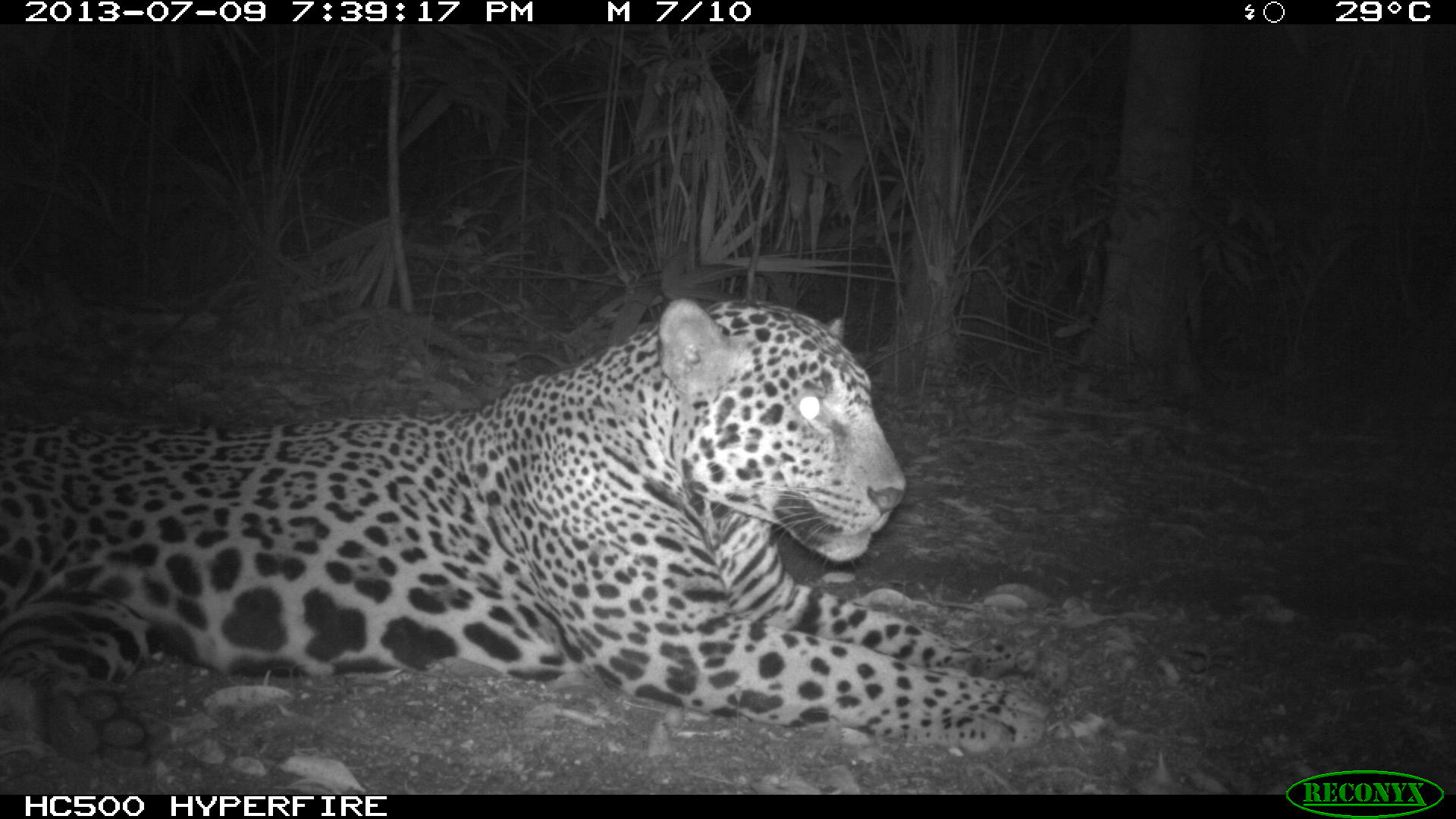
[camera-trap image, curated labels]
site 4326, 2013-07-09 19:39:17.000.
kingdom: Animalia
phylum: Chordata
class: Mammalia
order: Carnivora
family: Felidae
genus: Panthera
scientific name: Panthera onca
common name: jaguar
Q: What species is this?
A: Panthera onca (jaguar).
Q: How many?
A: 1.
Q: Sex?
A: Male.